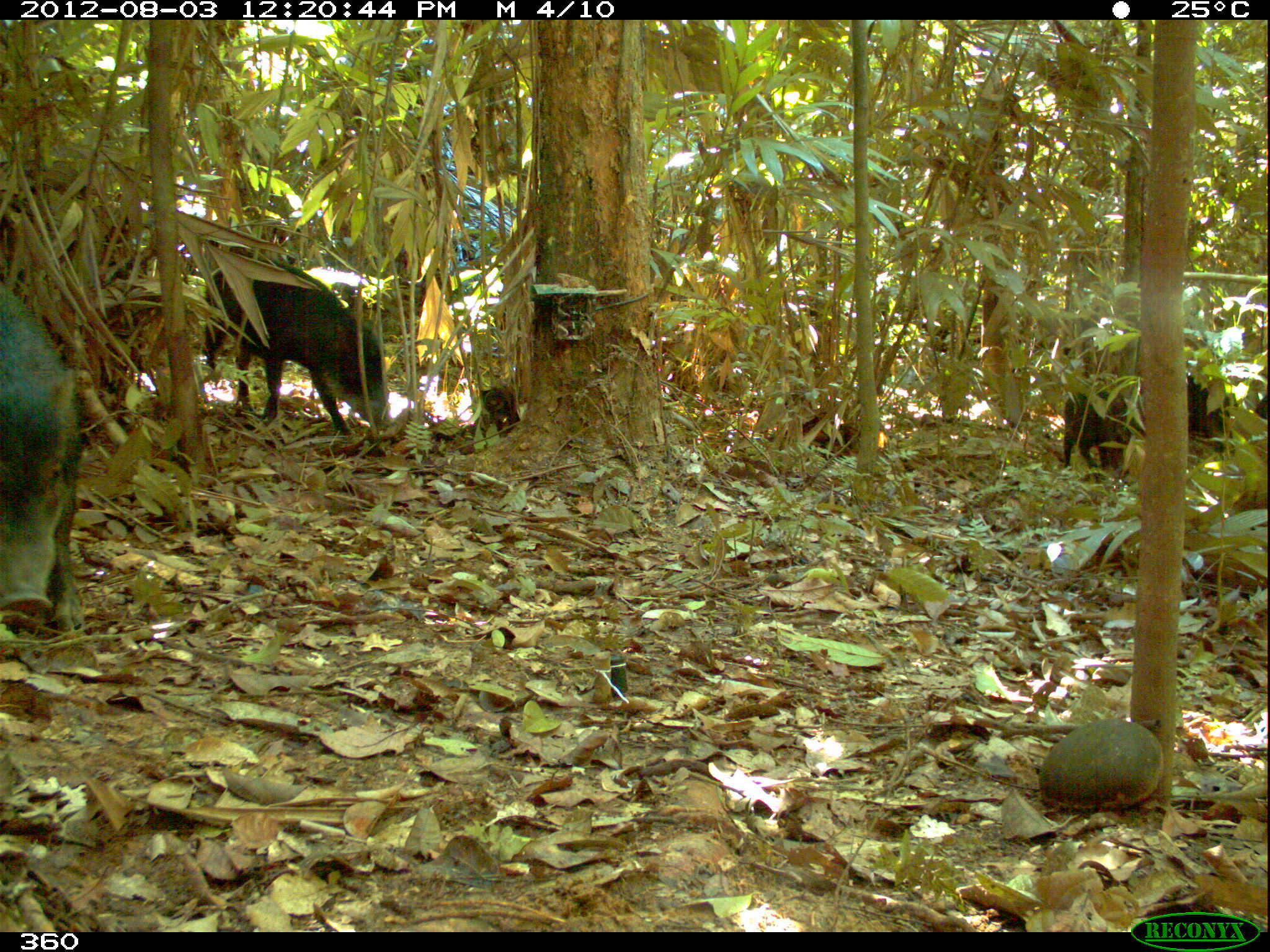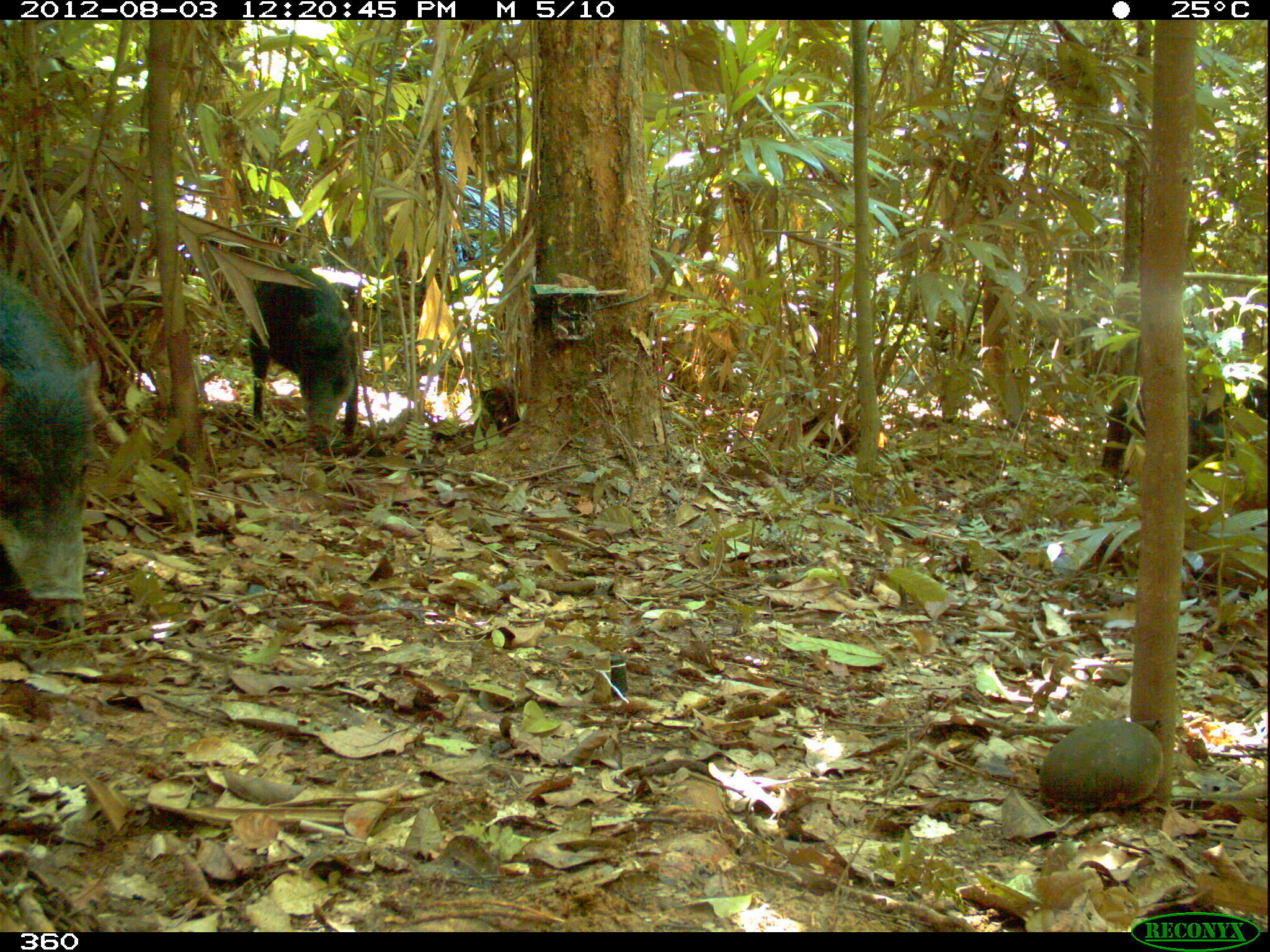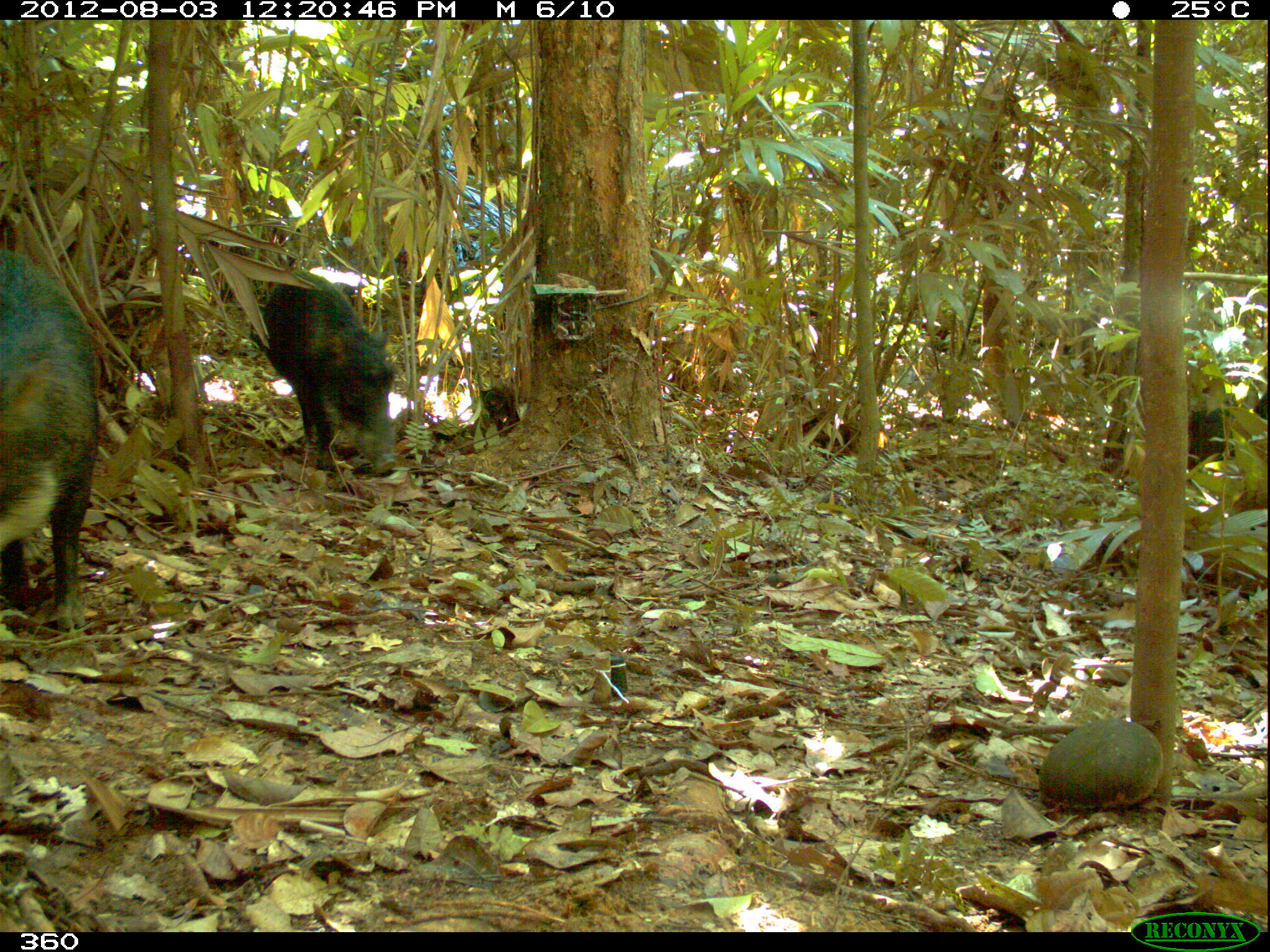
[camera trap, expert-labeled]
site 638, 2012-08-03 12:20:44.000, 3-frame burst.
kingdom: Animalia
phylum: Chordata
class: Mammalia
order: Artiodactyla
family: Tayassuidae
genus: Tayassu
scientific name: Tayassu pecari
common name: white-lipped peccary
Tayassu pecari (white-lipped peccary).